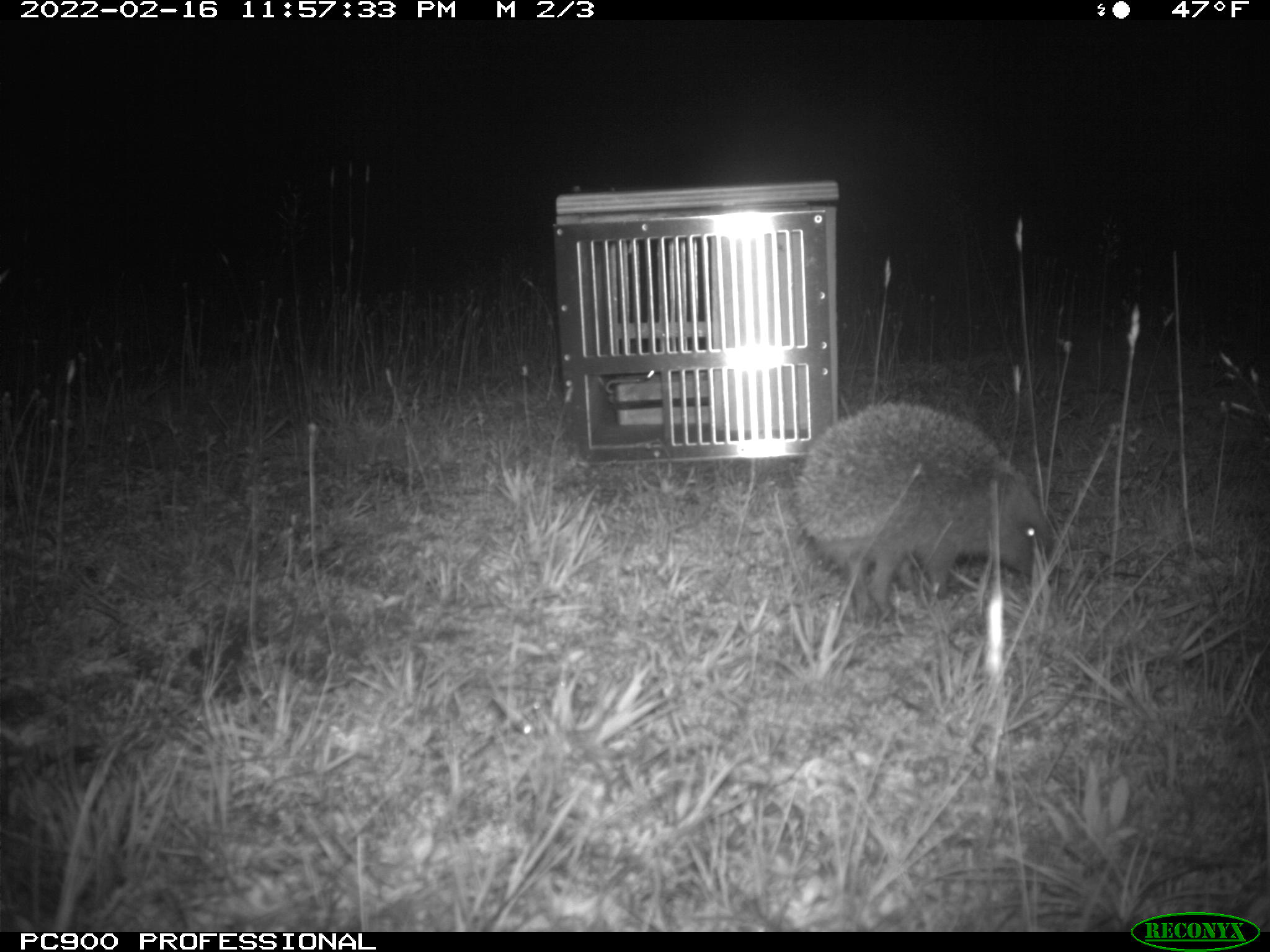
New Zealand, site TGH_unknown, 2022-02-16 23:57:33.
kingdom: Animalia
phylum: Chordata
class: Mammalia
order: Eulipotyphla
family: Erinaceidae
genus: Erinaceus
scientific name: Erinaceus europaeus europaeus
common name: european hedgehog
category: hedgehog